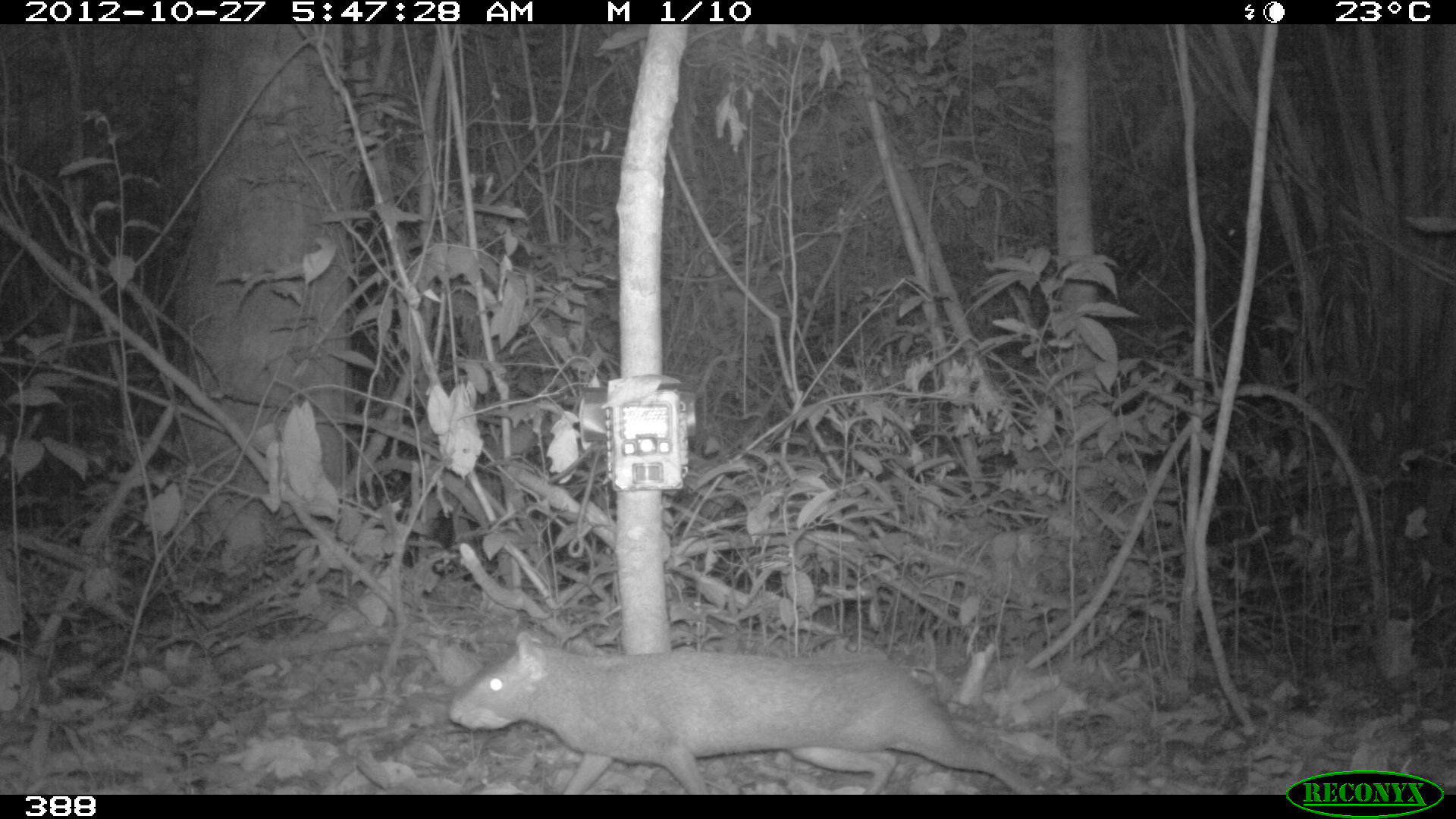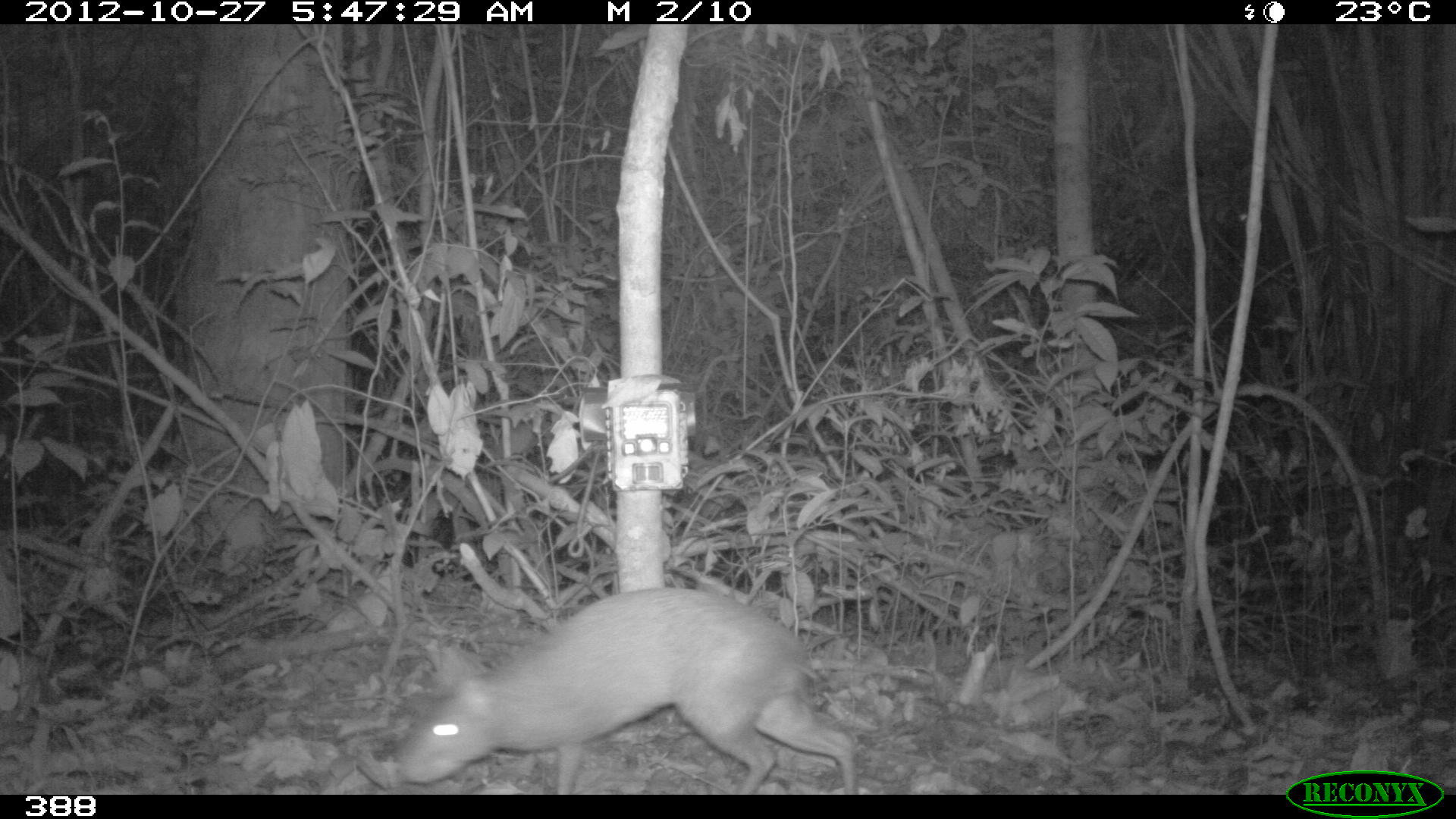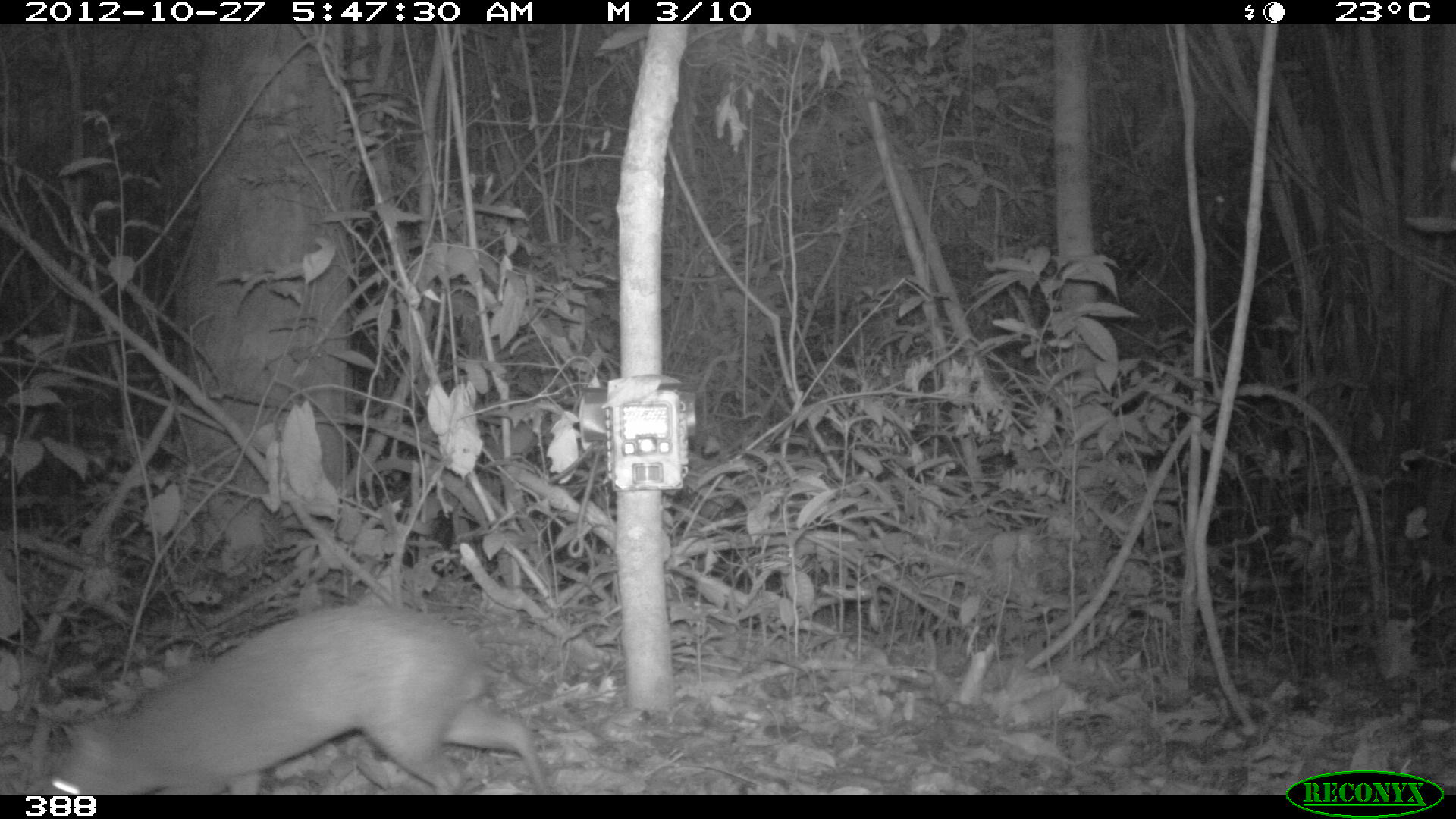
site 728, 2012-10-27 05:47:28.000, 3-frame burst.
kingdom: Animalia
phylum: Chordata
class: Mammalia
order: Rodentia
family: Dasyproctidae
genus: Dasyprocta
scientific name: Dasyprocta punctata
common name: central american agouti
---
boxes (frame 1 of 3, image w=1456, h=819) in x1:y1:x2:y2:
dasyprocta punctata: 442:629:1044:794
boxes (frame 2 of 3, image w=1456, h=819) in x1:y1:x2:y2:
dasyprocta punctata: 391:587:859:795